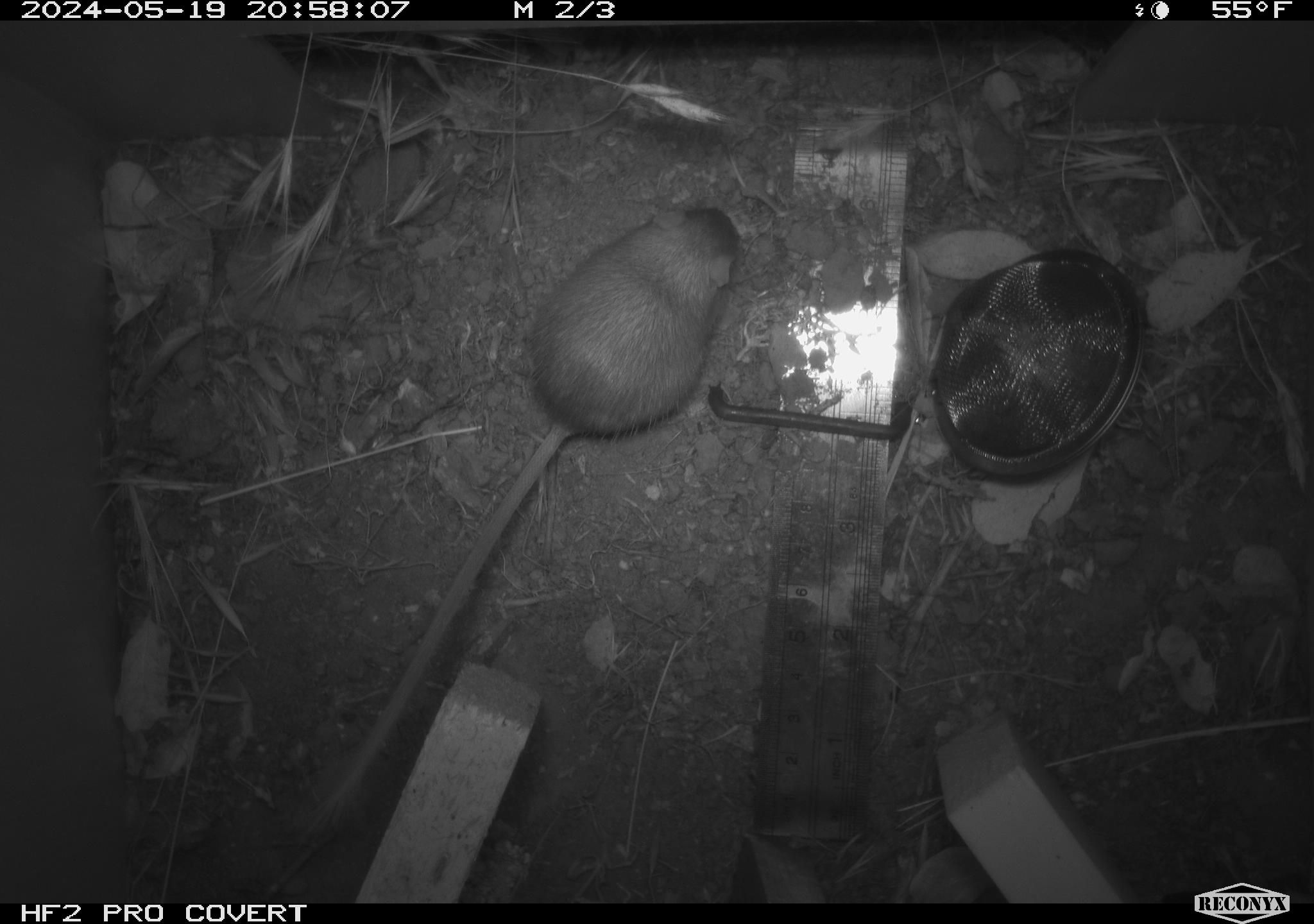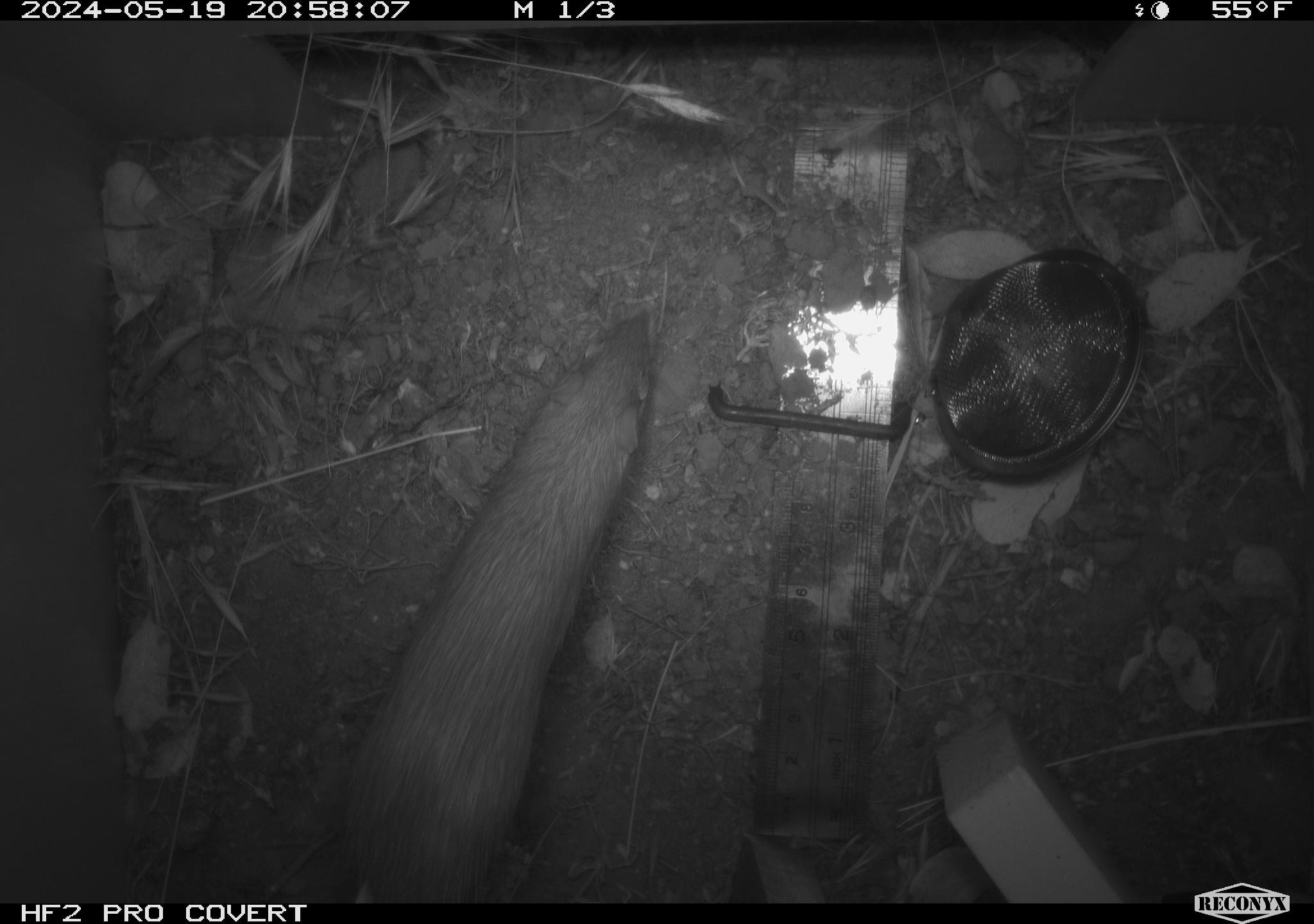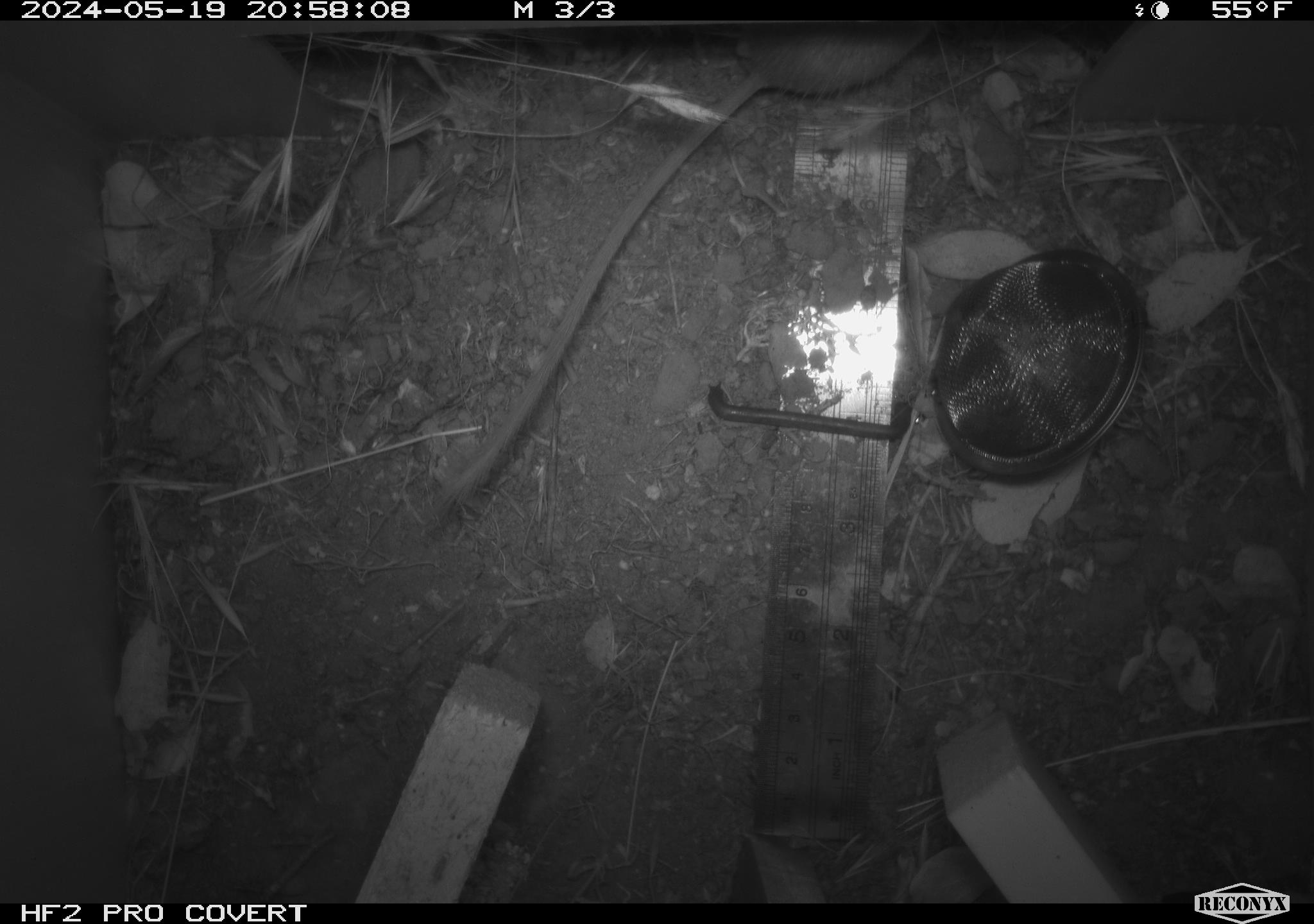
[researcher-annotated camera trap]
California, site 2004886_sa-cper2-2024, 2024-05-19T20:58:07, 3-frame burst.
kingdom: Animalia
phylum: Chordata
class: Mammalia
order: Rodentia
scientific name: Rodentia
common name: rodent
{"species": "rodent (Rodentia)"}